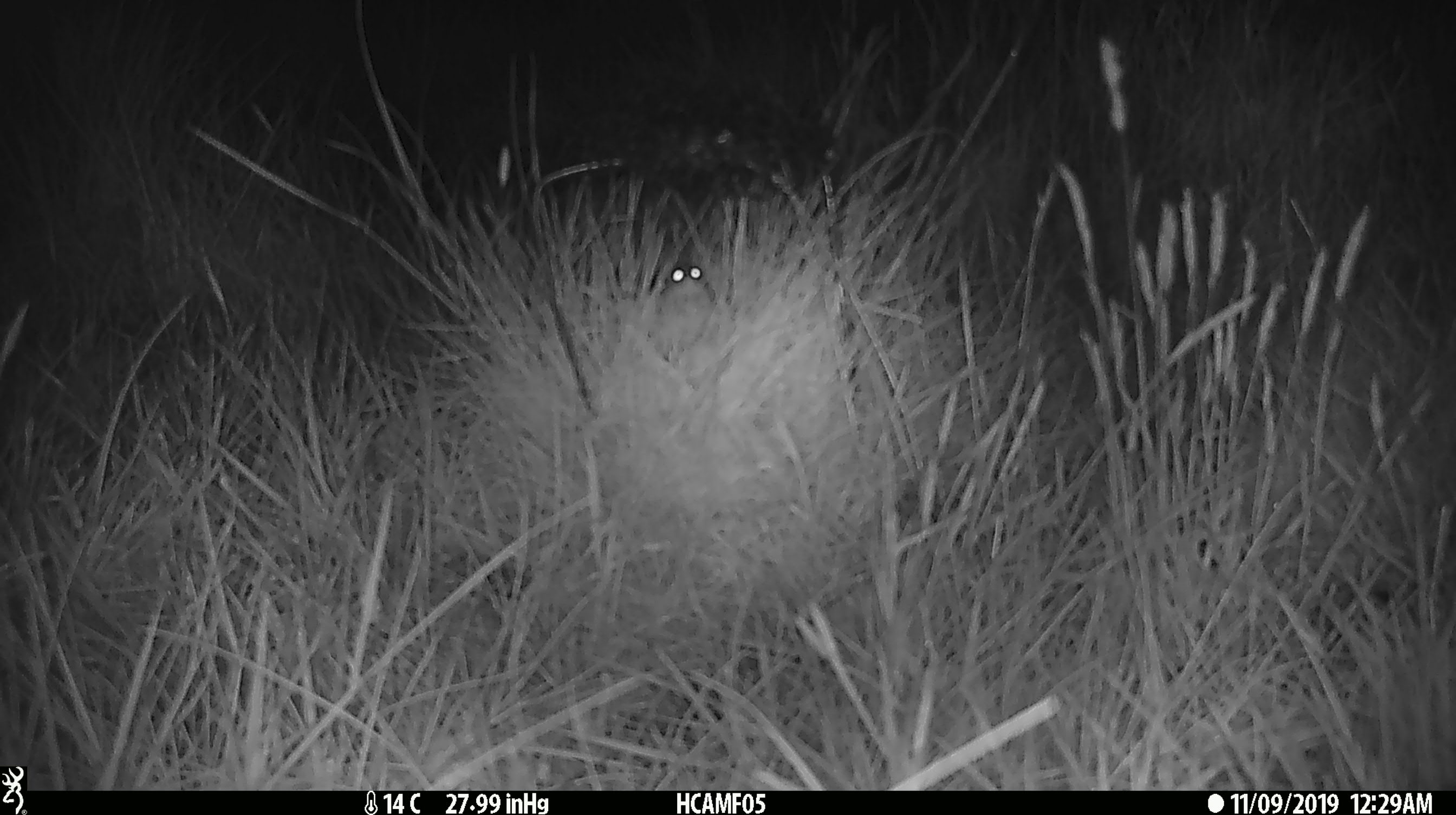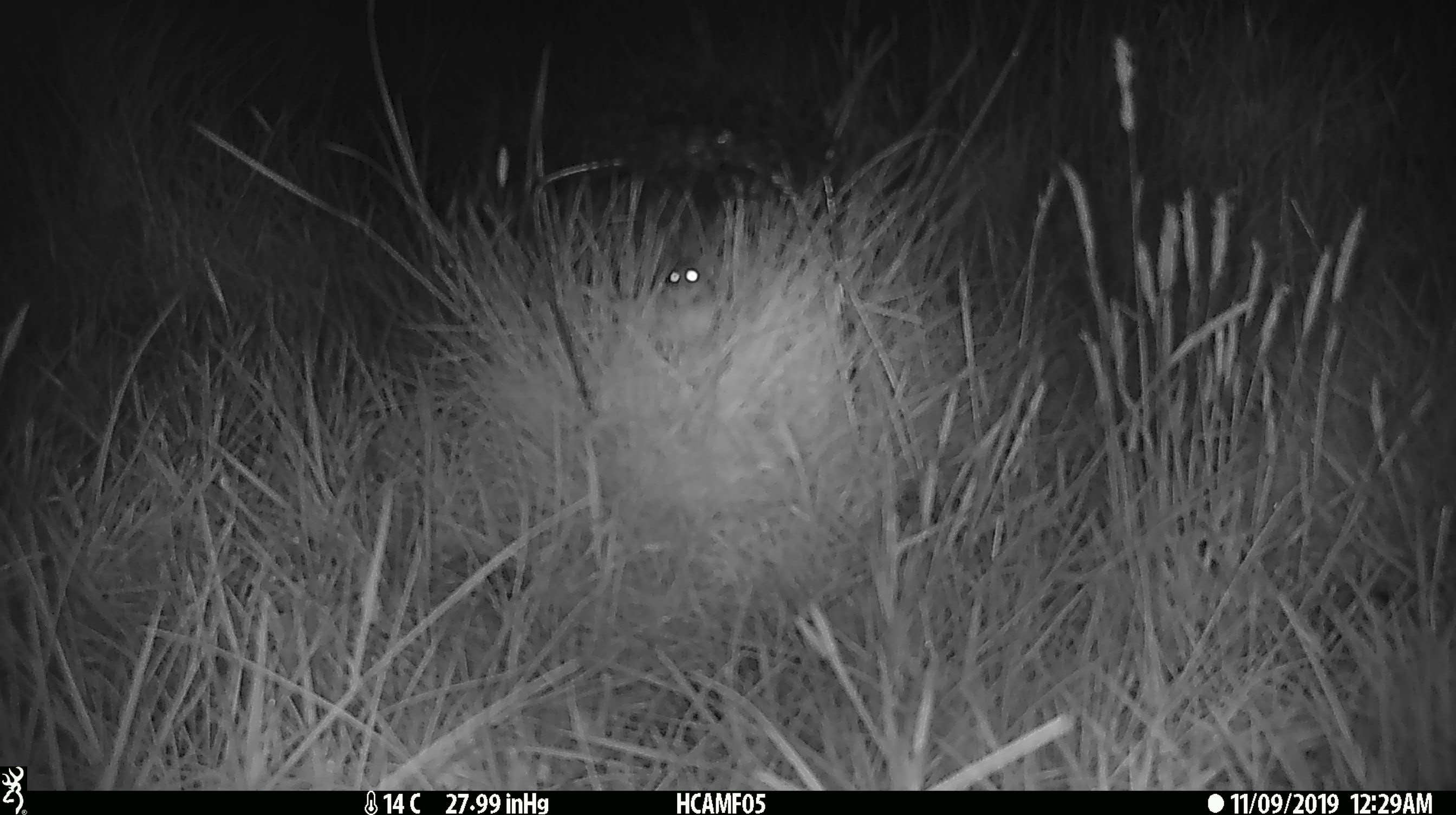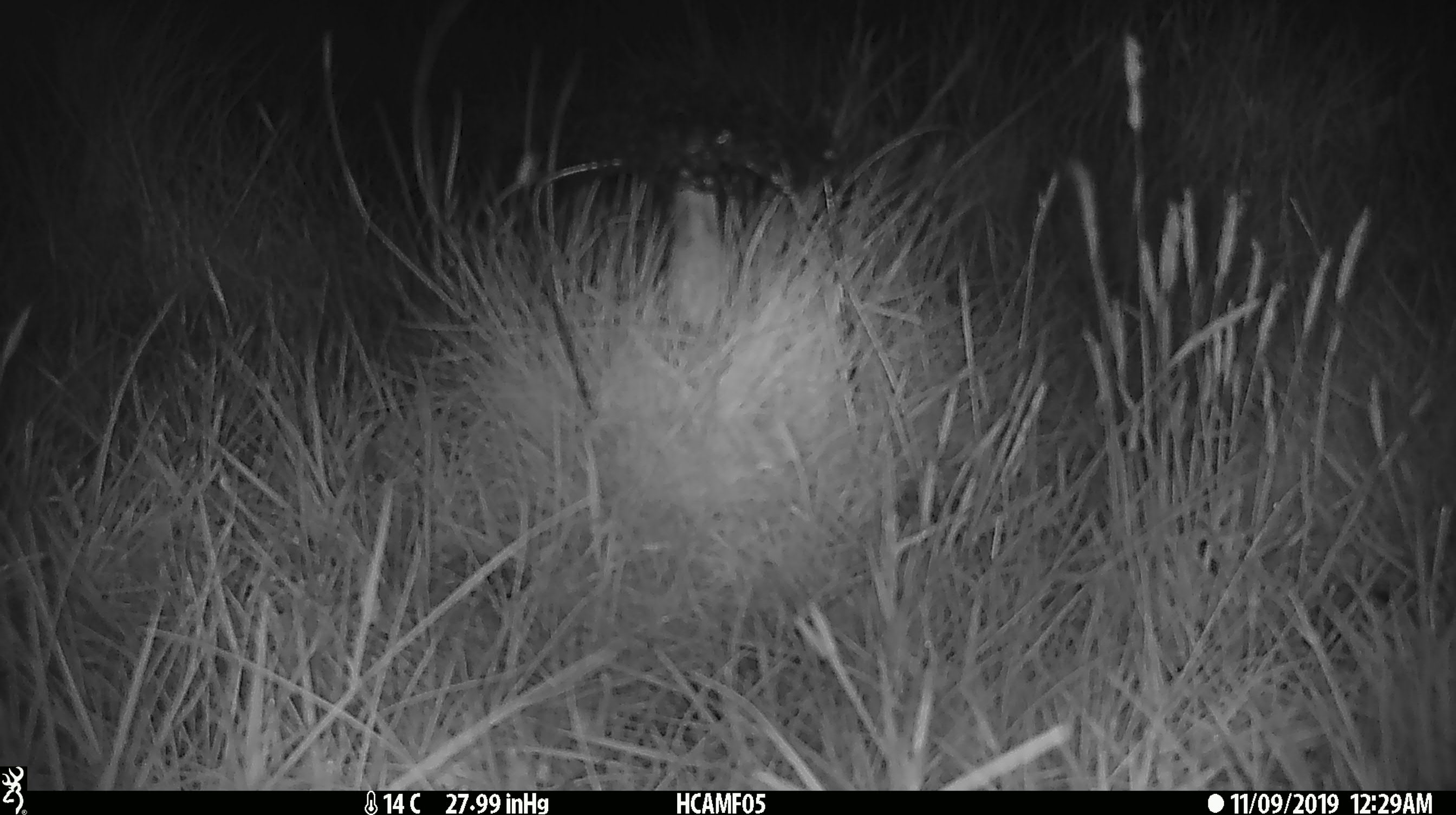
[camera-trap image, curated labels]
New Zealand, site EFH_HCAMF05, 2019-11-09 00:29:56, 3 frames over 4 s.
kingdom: Animalia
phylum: Chordata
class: Mammalia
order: Rodentia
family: Muridae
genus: Mus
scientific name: Mus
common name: mouse